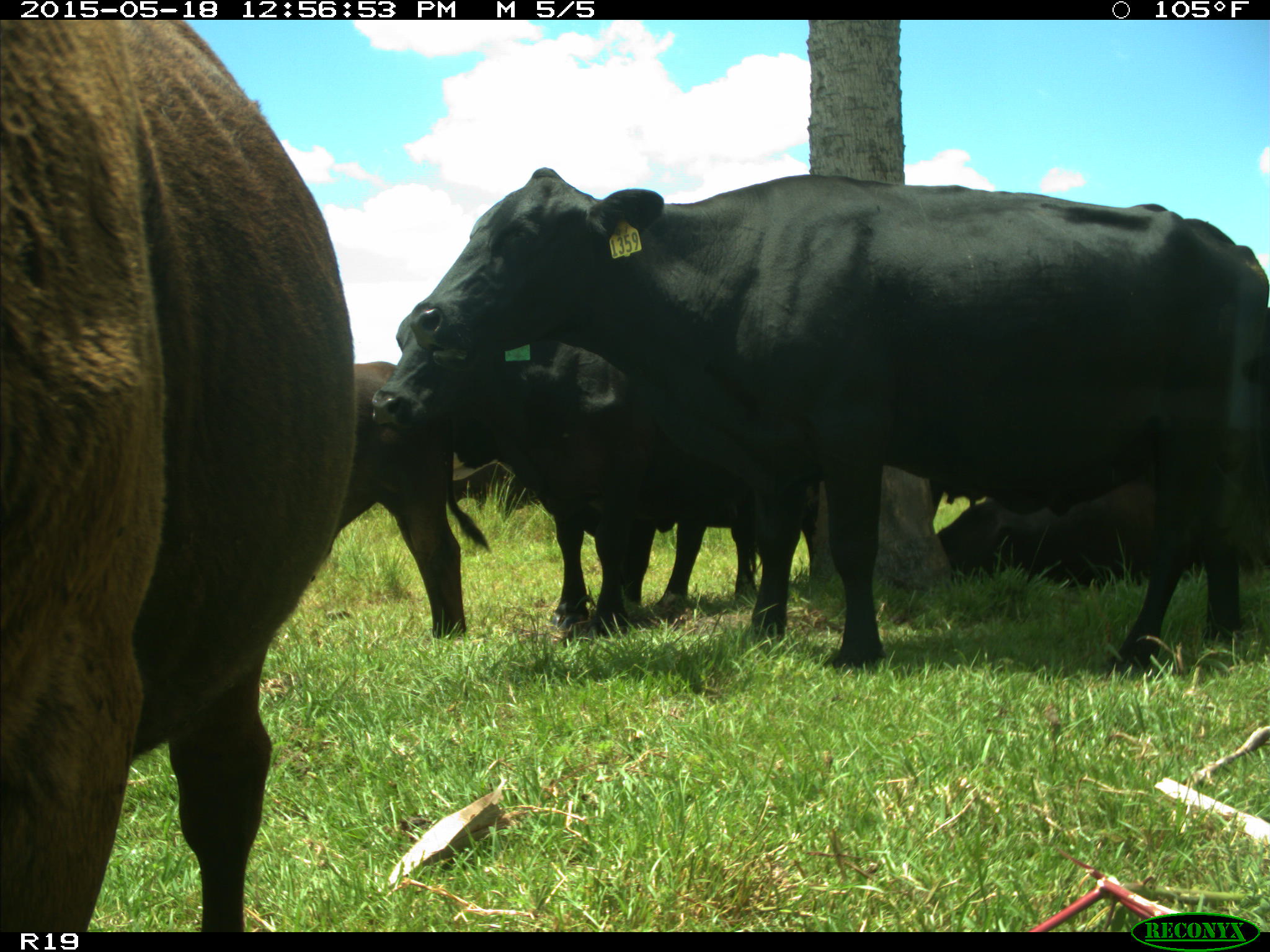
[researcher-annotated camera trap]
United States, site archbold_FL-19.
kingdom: Animalia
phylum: Chordata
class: Mammalia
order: Artiodactyla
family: Bovidae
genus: Bos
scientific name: Bos taurus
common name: domestic cow